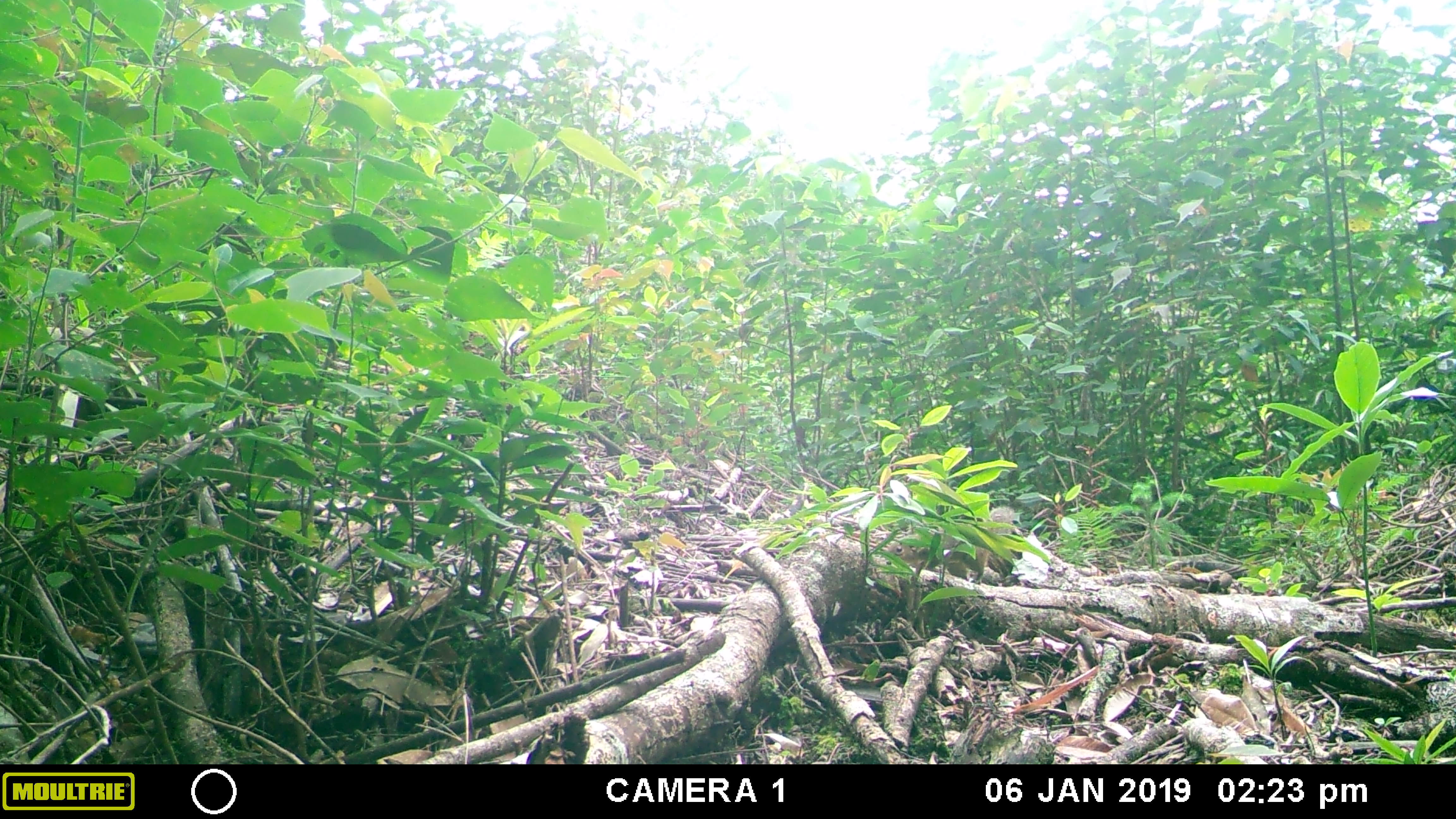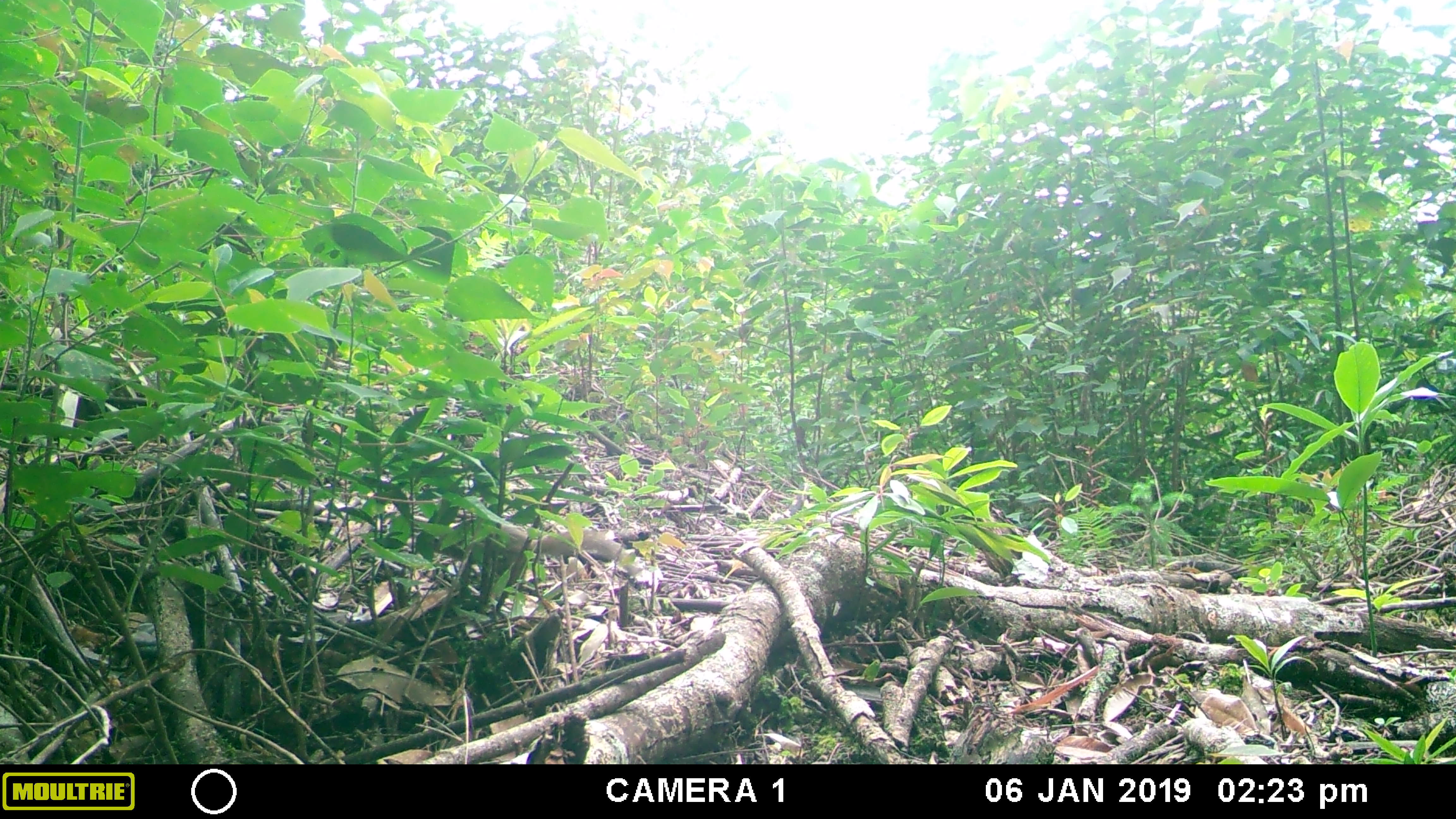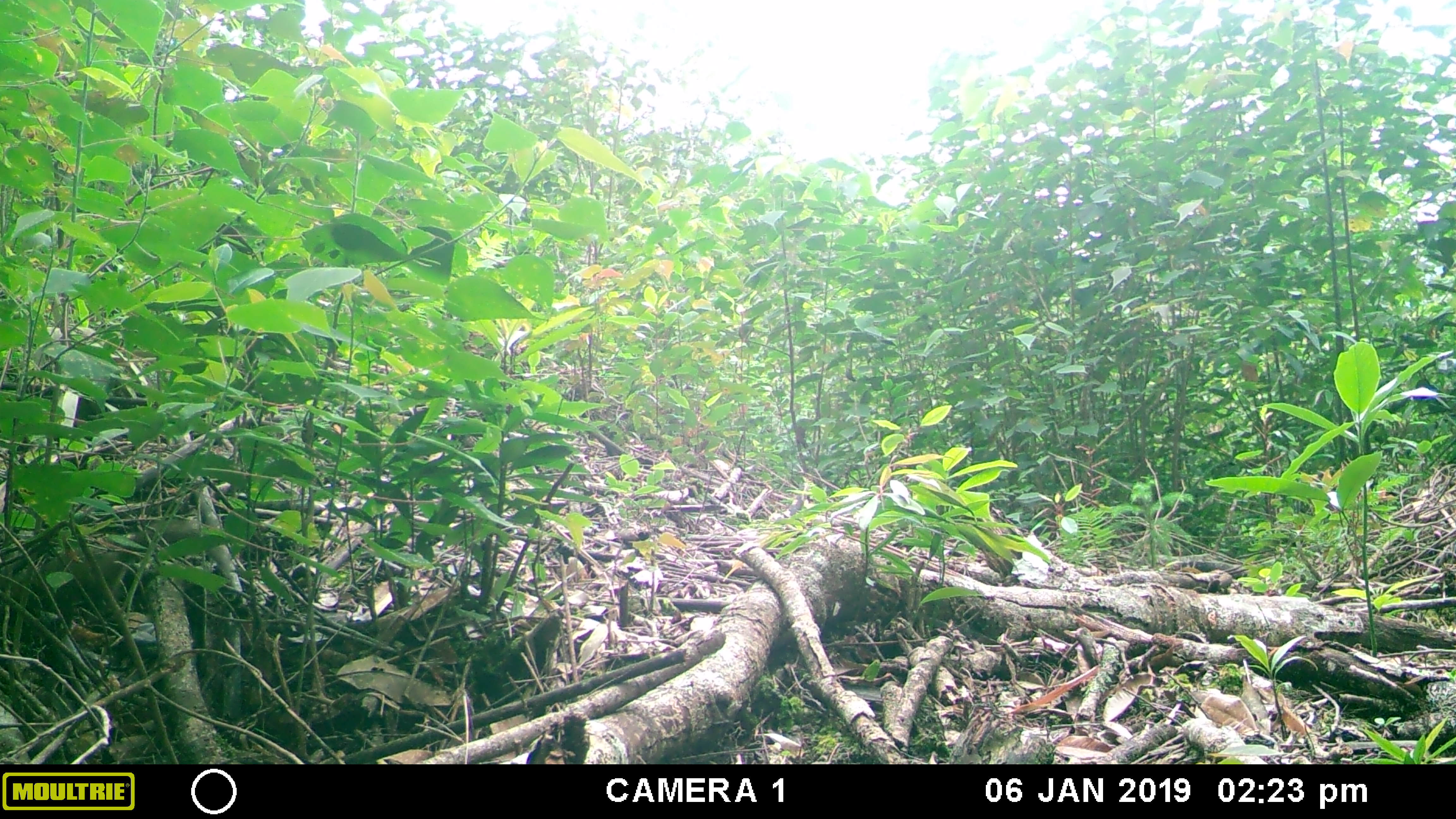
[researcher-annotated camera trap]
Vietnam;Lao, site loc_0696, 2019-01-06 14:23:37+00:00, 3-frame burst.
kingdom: Animalia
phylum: Chordata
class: Mammalia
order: Rodentia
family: Sciuridae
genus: Sciurus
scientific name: Sciurus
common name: squirrel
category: unidentified squirrel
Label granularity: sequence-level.